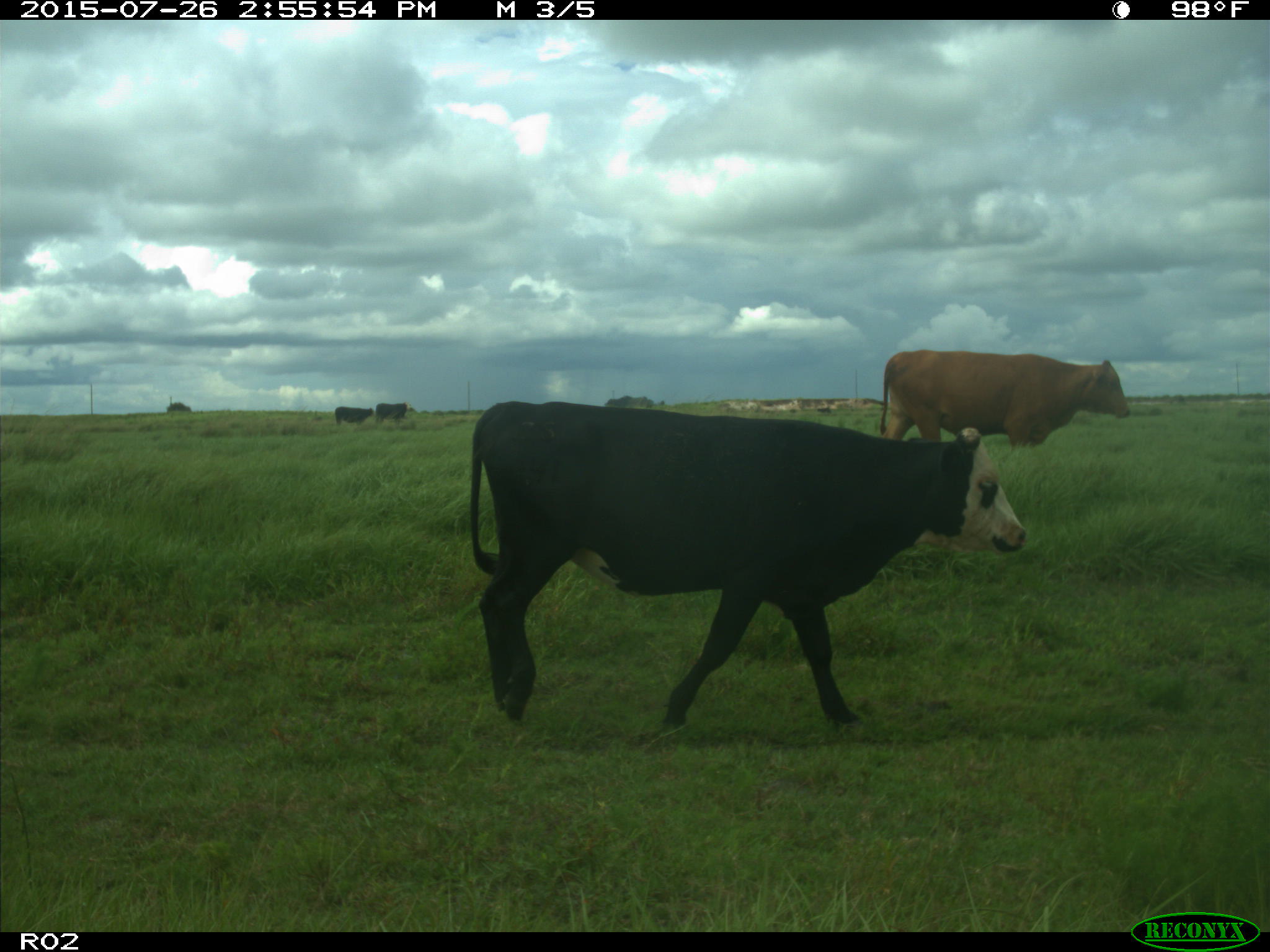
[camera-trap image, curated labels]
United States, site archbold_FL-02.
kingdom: Animalia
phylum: Chordata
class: Mammalia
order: Artiodactyla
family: Bovidae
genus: Bos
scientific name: Bos taurus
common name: domestic cow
Bos taurus (domestic cow).